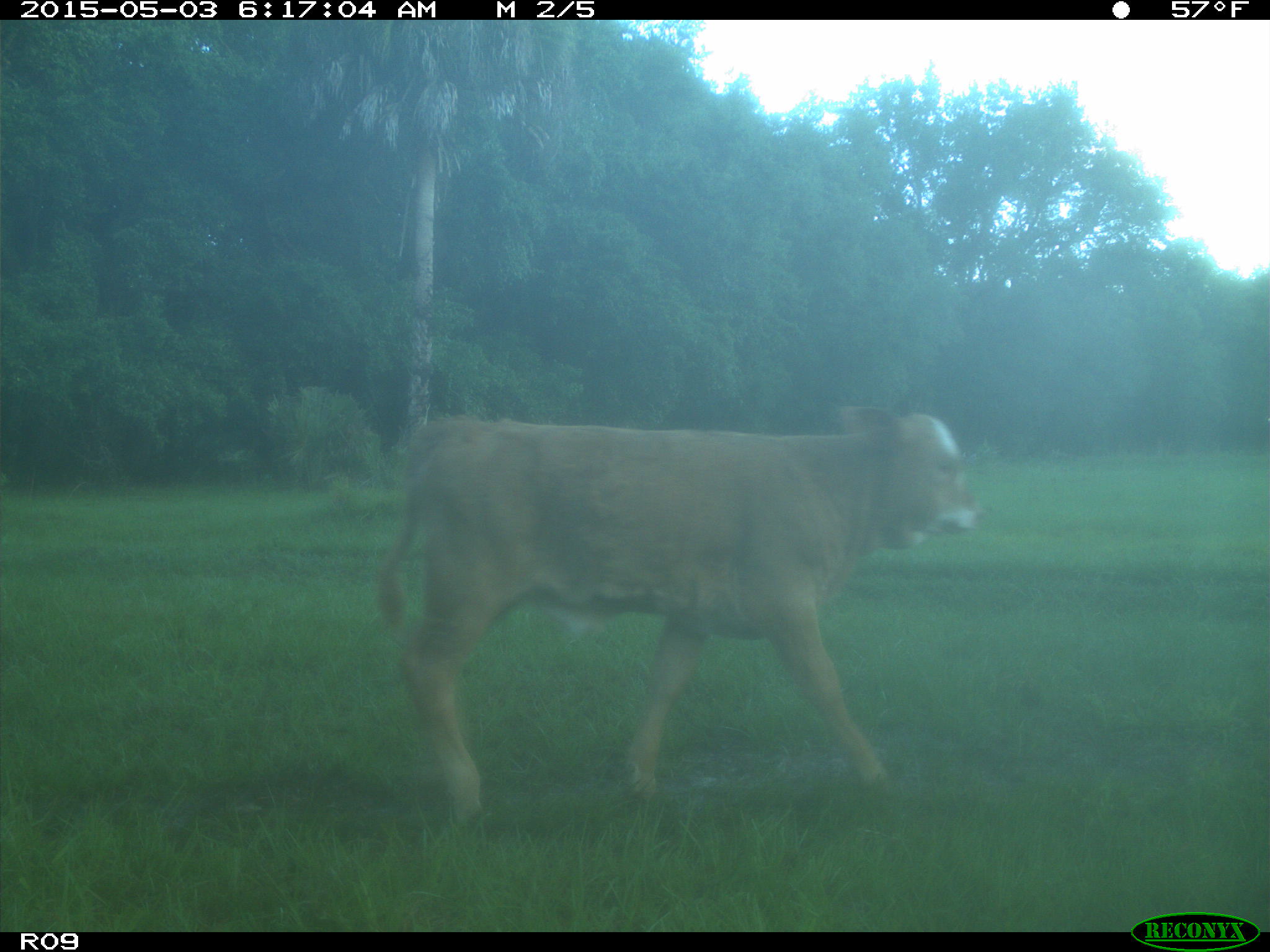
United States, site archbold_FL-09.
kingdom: Animalia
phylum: Chordata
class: Mammalia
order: Artiodactyla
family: Bovidae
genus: Bos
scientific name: Bos taurus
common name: domestic cow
Bos taurus (domestic cow).